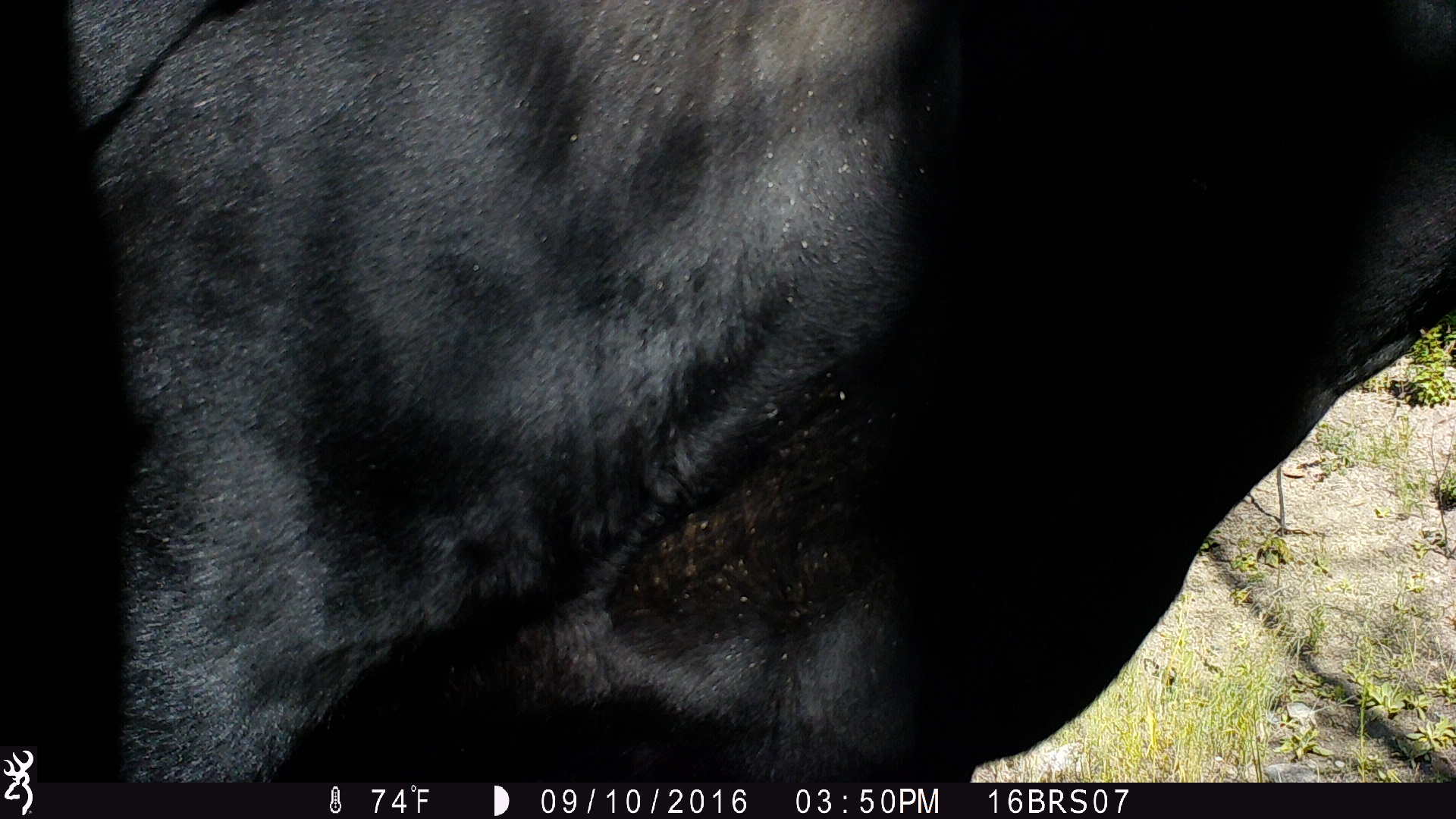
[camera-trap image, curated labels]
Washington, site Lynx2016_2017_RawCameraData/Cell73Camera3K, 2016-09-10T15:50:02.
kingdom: Animalia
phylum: Chordata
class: Mammalia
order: Artiodactyla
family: Bovidae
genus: Bos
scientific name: Bos taurus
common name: domestic cattle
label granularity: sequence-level